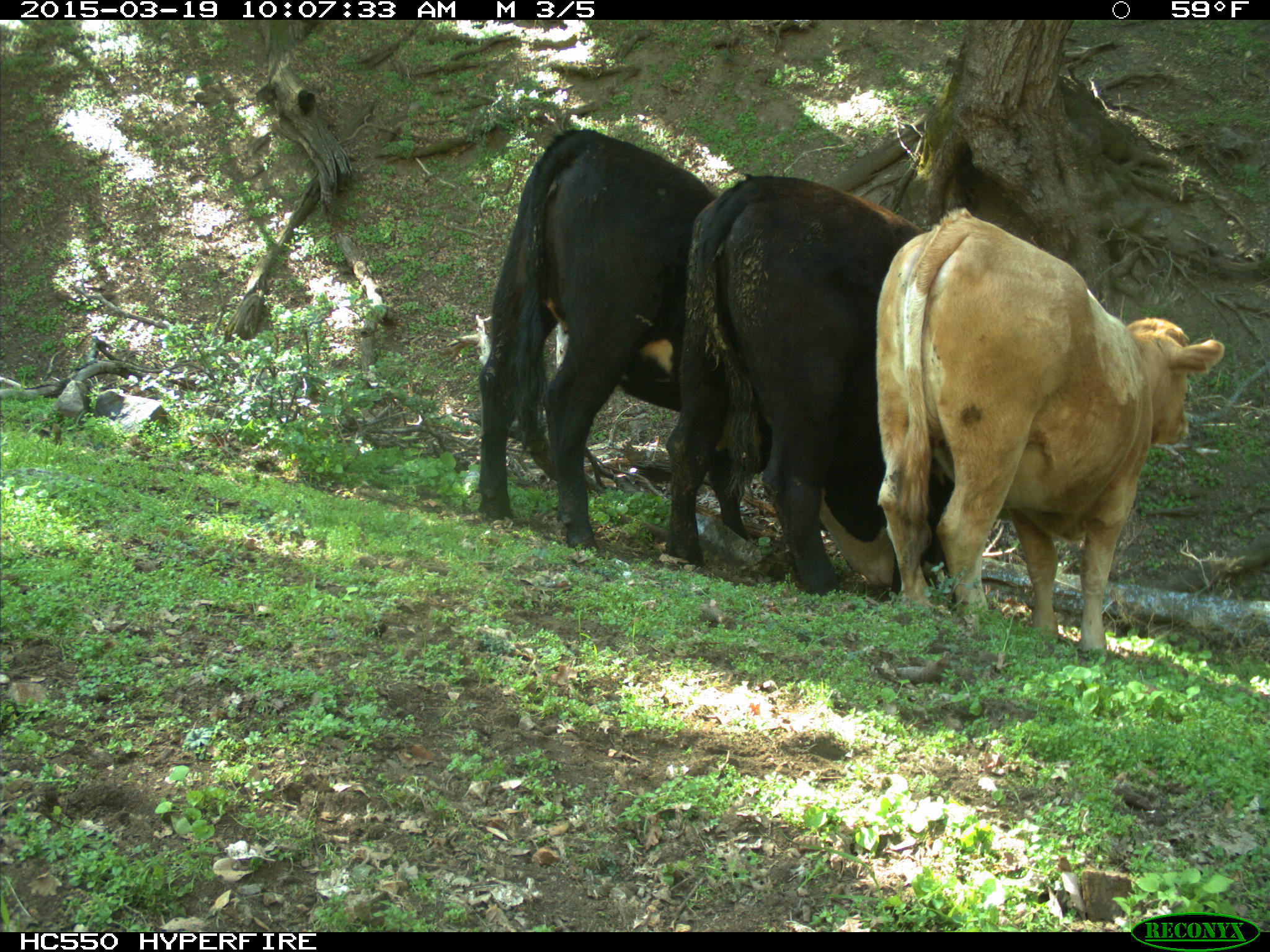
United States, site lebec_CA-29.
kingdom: Animalia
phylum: Chordata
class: Mammalia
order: Artiodactyla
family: Bovidae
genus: Bos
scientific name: Bos taurus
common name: domestic cow